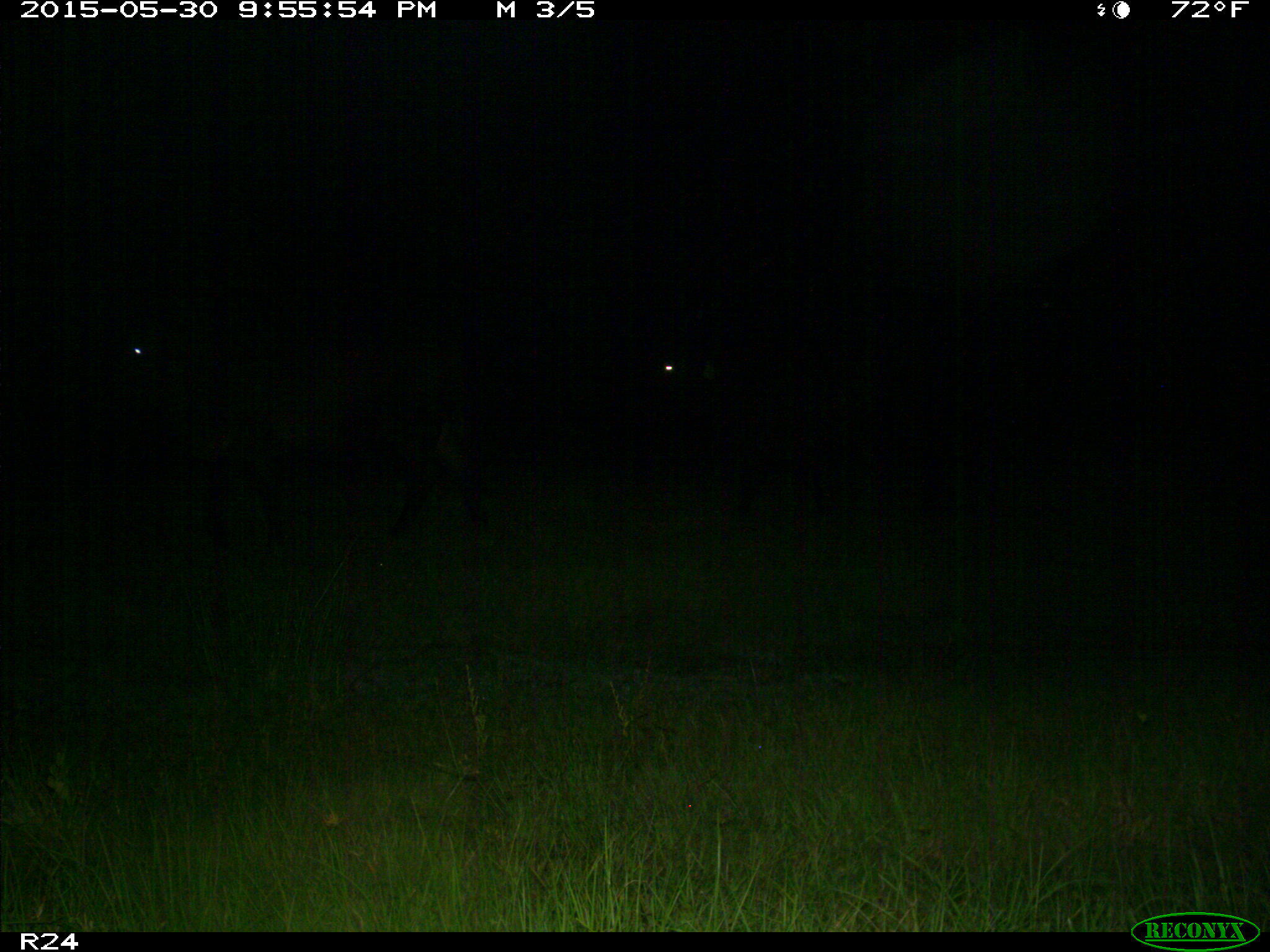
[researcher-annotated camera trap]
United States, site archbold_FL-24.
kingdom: Animalia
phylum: Chordata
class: Mammalia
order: Artiodactyla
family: Bovidae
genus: Bos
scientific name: Bos taurus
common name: domestic cow